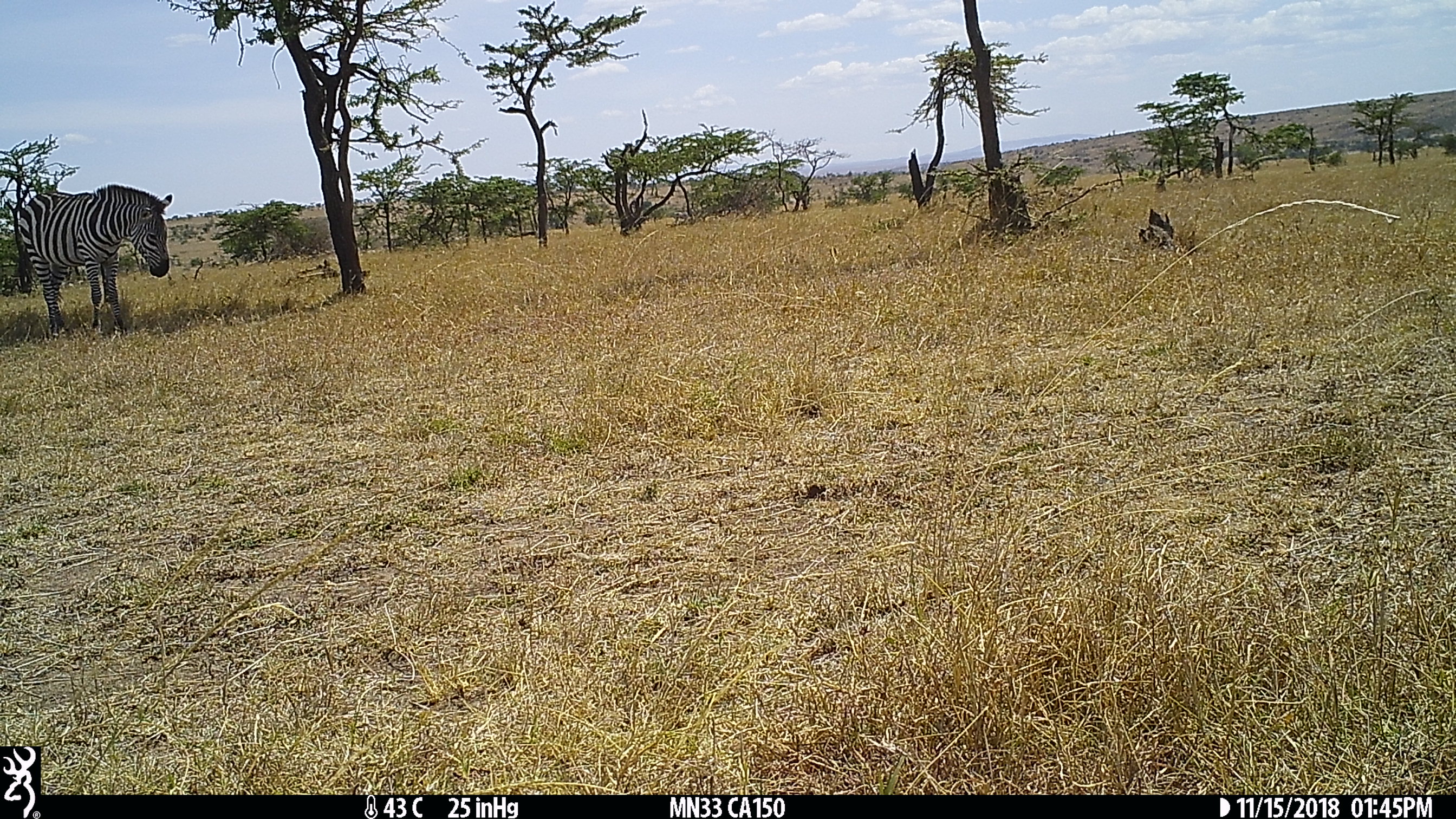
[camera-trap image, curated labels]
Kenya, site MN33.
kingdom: Animalia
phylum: Chordata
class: Mammalia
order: Perissodactyla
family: Equidae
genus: Equus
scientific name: Equus quagga burchellii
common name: burchell's zebra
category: zebra